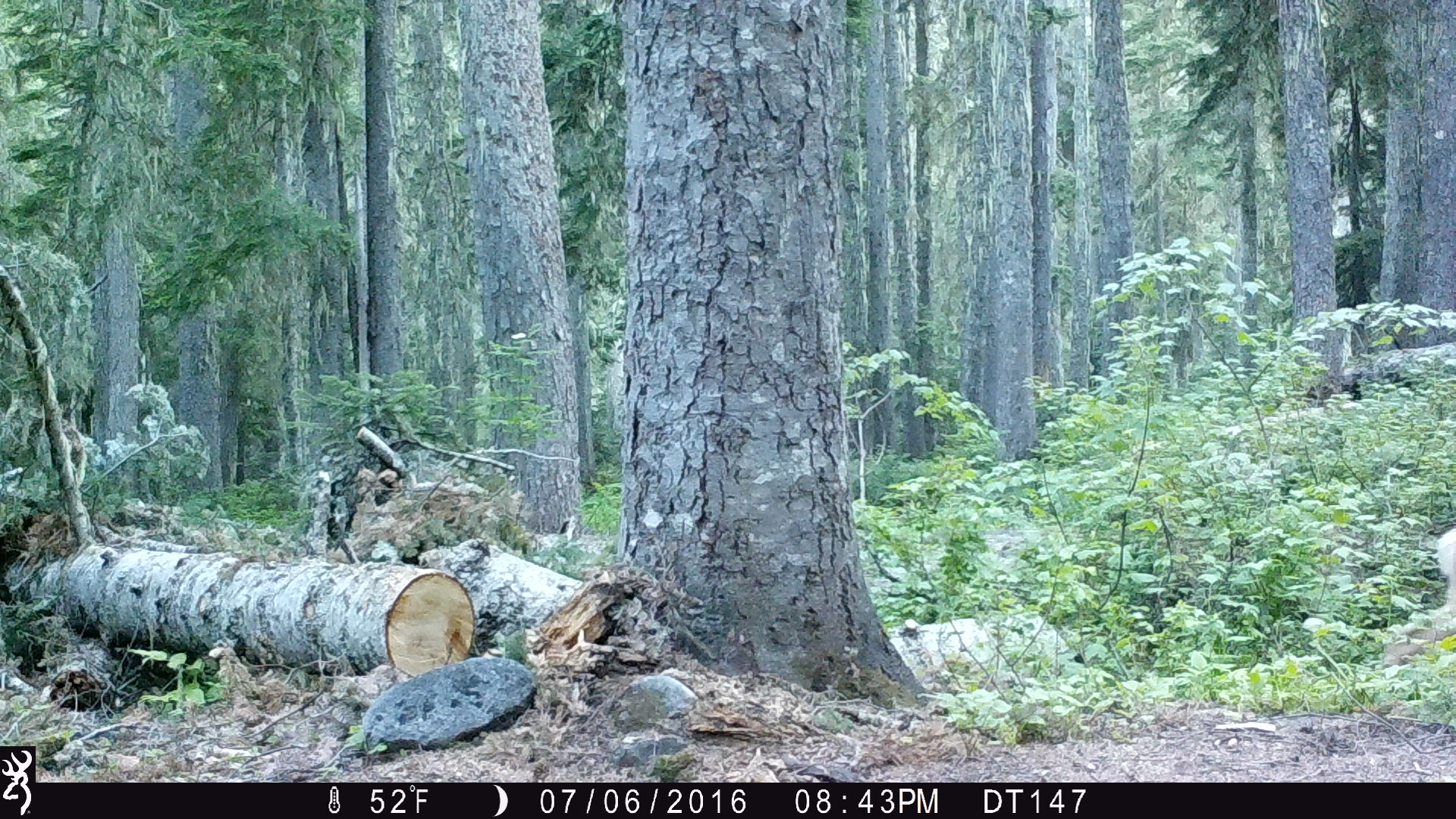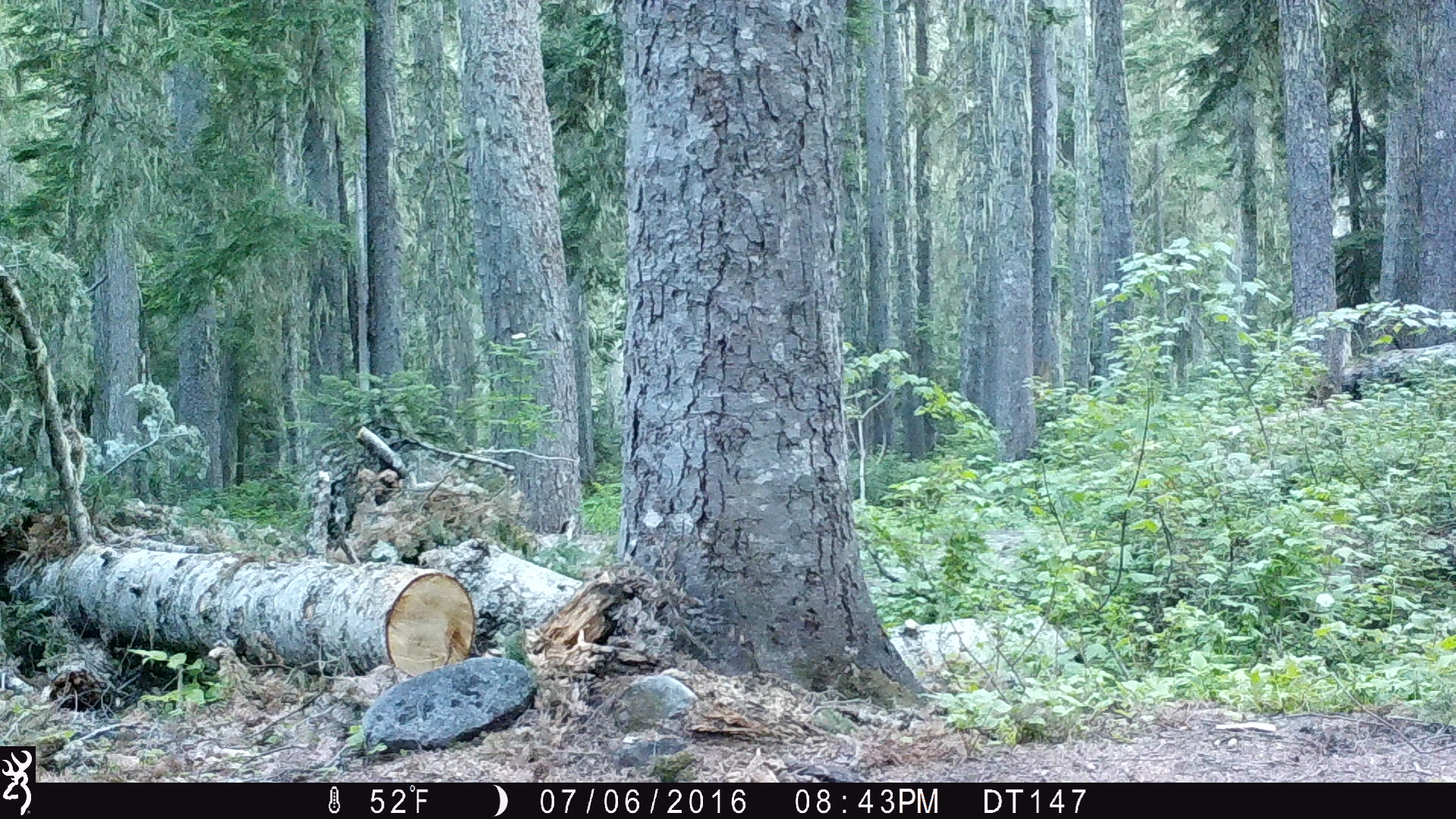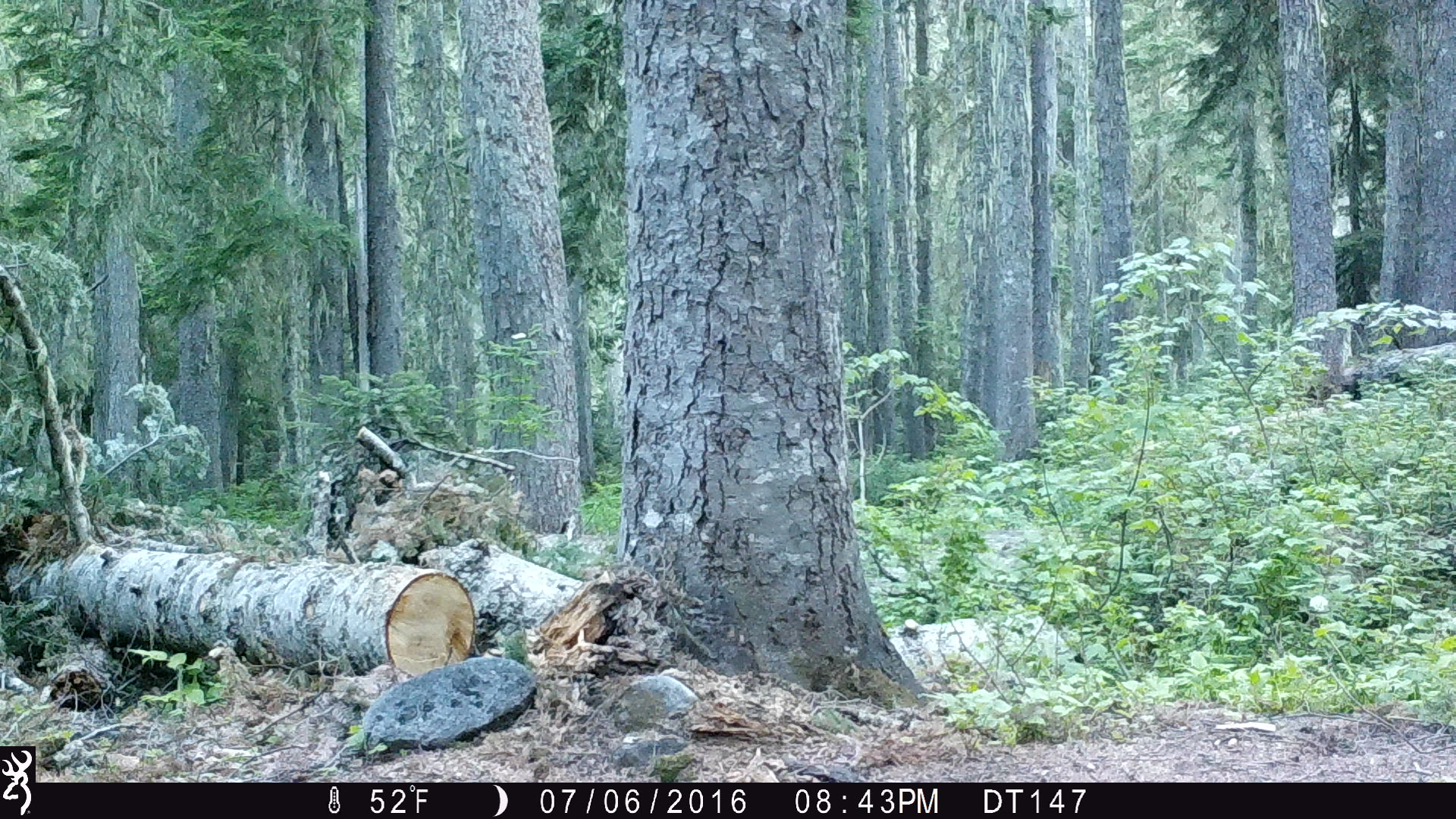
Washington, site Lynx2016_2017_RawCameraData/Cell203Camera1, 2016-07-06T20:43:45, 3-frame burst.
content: unidentified animal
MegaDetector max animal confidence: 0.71